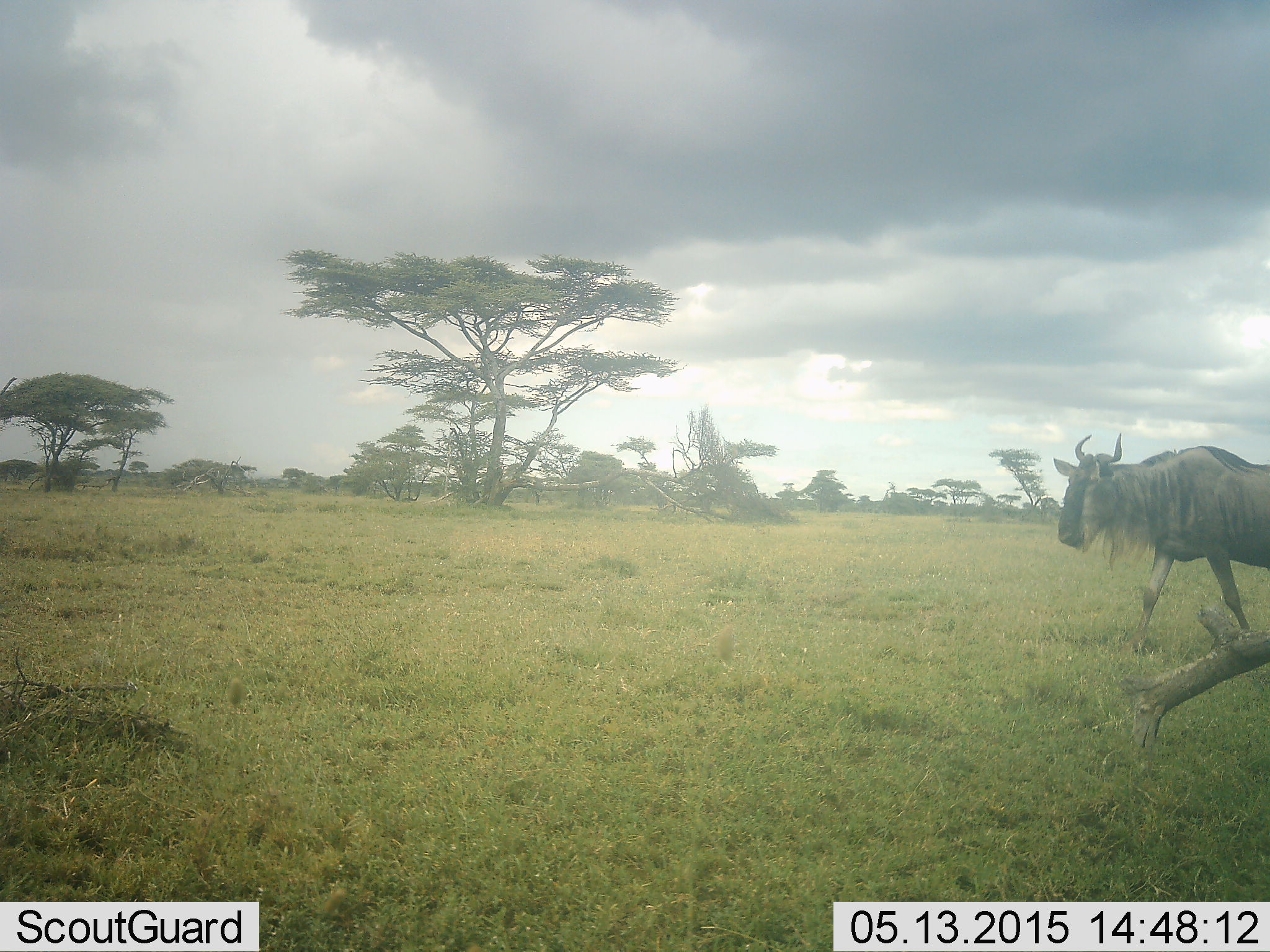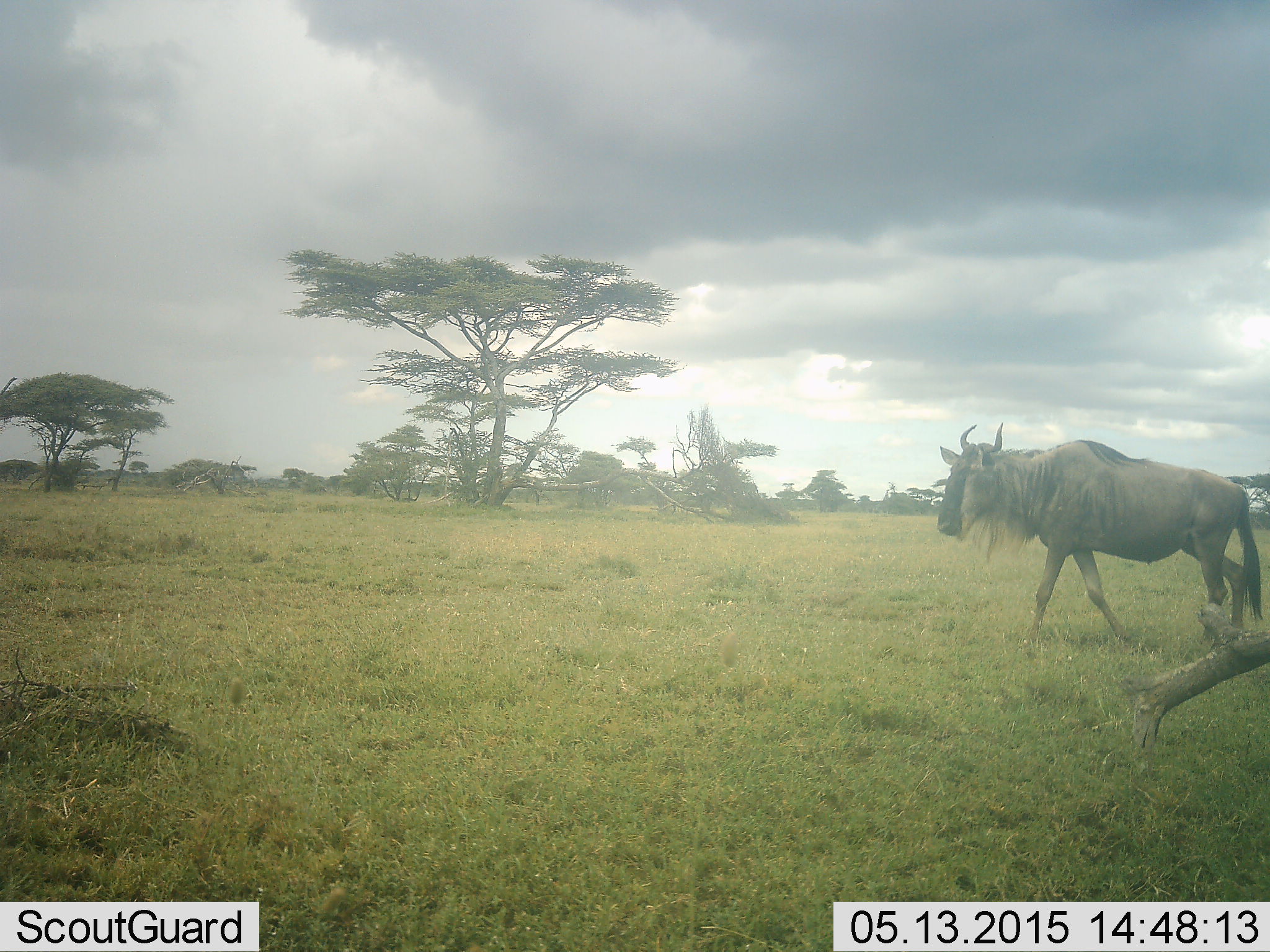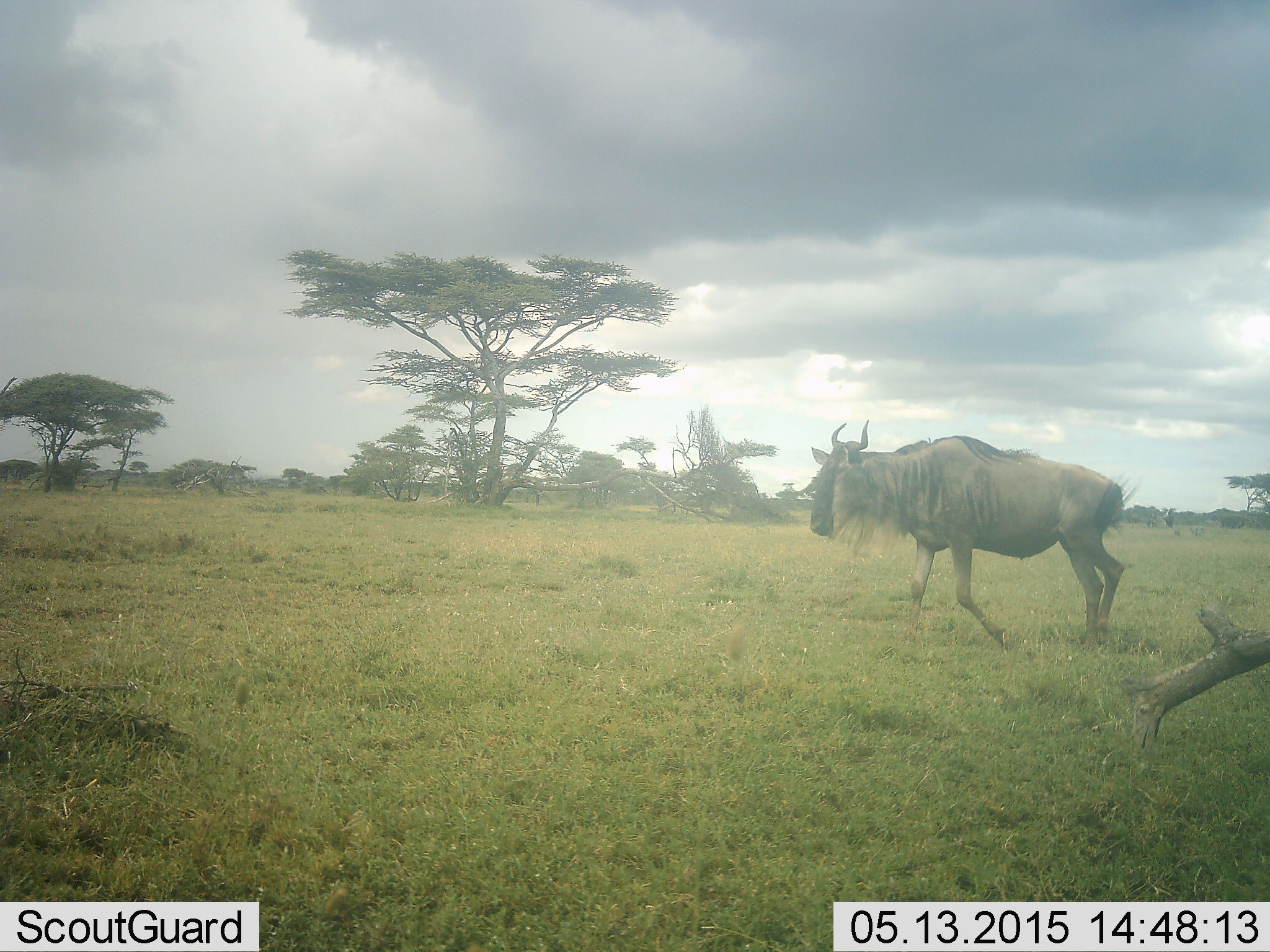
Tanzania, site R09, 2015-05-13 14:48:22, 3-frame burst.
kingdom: Animalia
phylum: Chordata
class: Mammalia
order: Artiodactyla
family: Bovidae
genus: Connochaetes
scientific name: Connochaetes taurinus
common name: blue wildebeest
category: wildebeest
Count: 1.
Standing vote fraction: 10%.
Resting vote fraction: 0%.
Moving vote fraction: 90%.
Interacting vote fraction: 0%.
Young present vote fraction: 0%.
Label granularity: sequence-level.